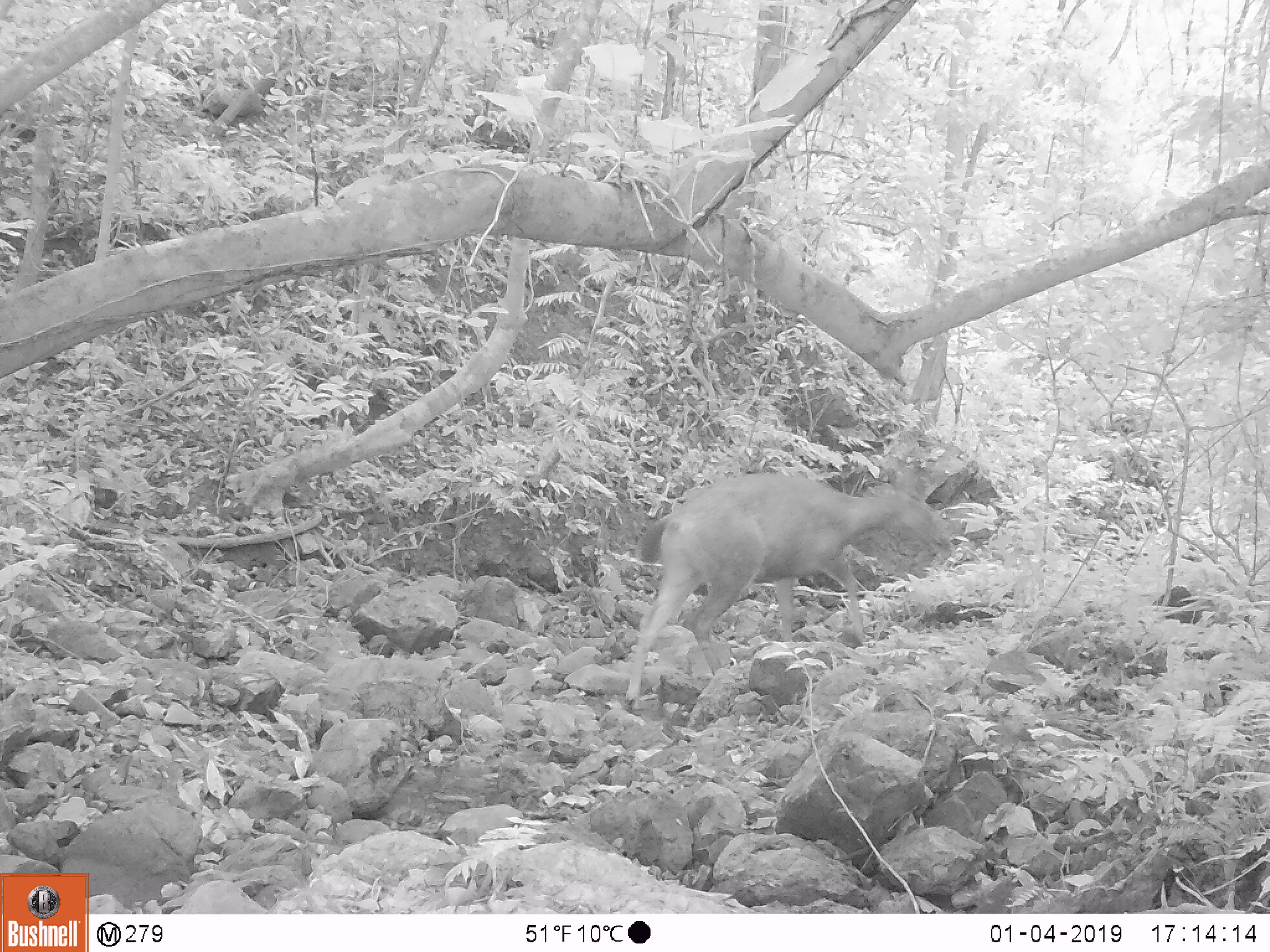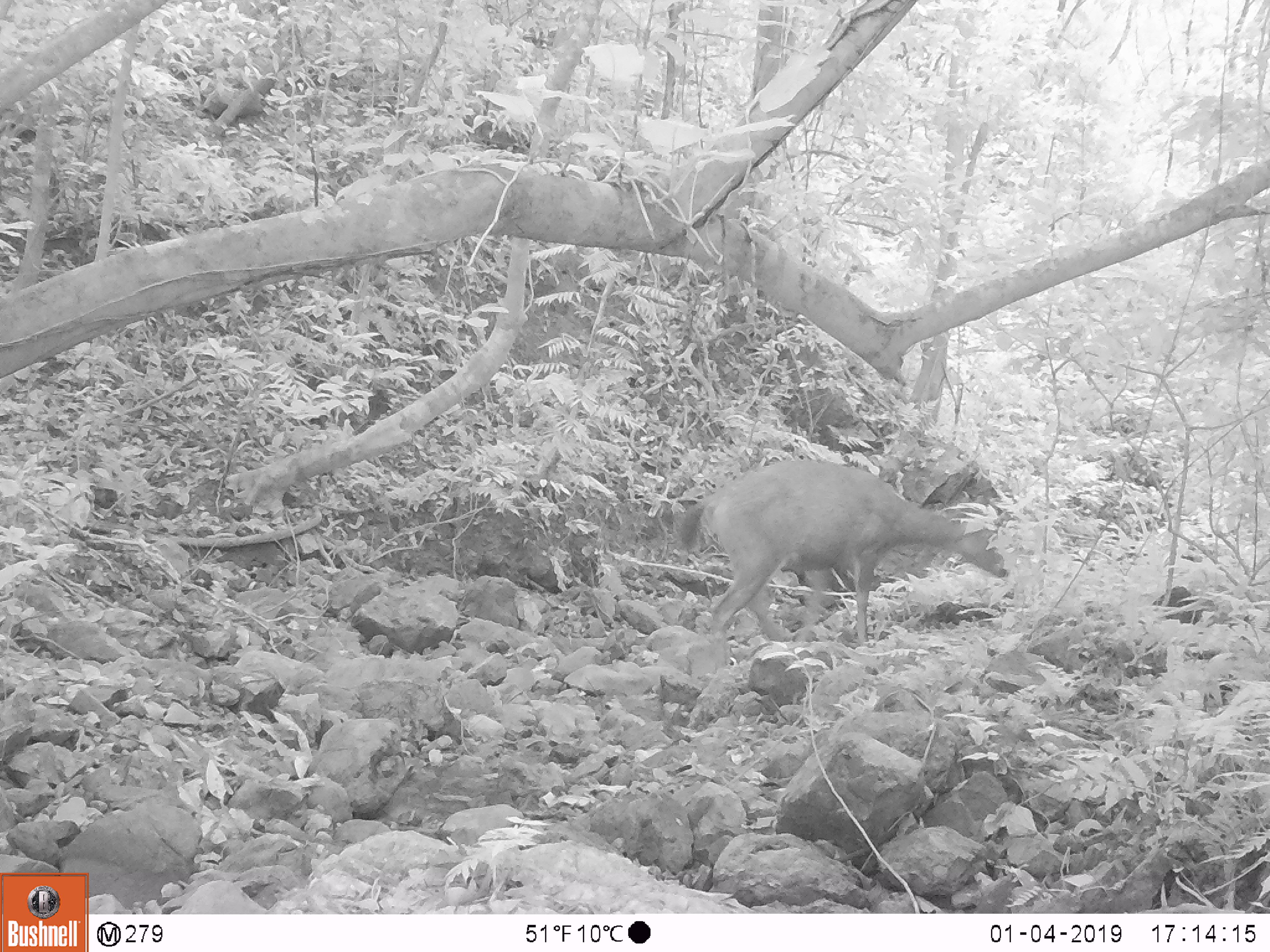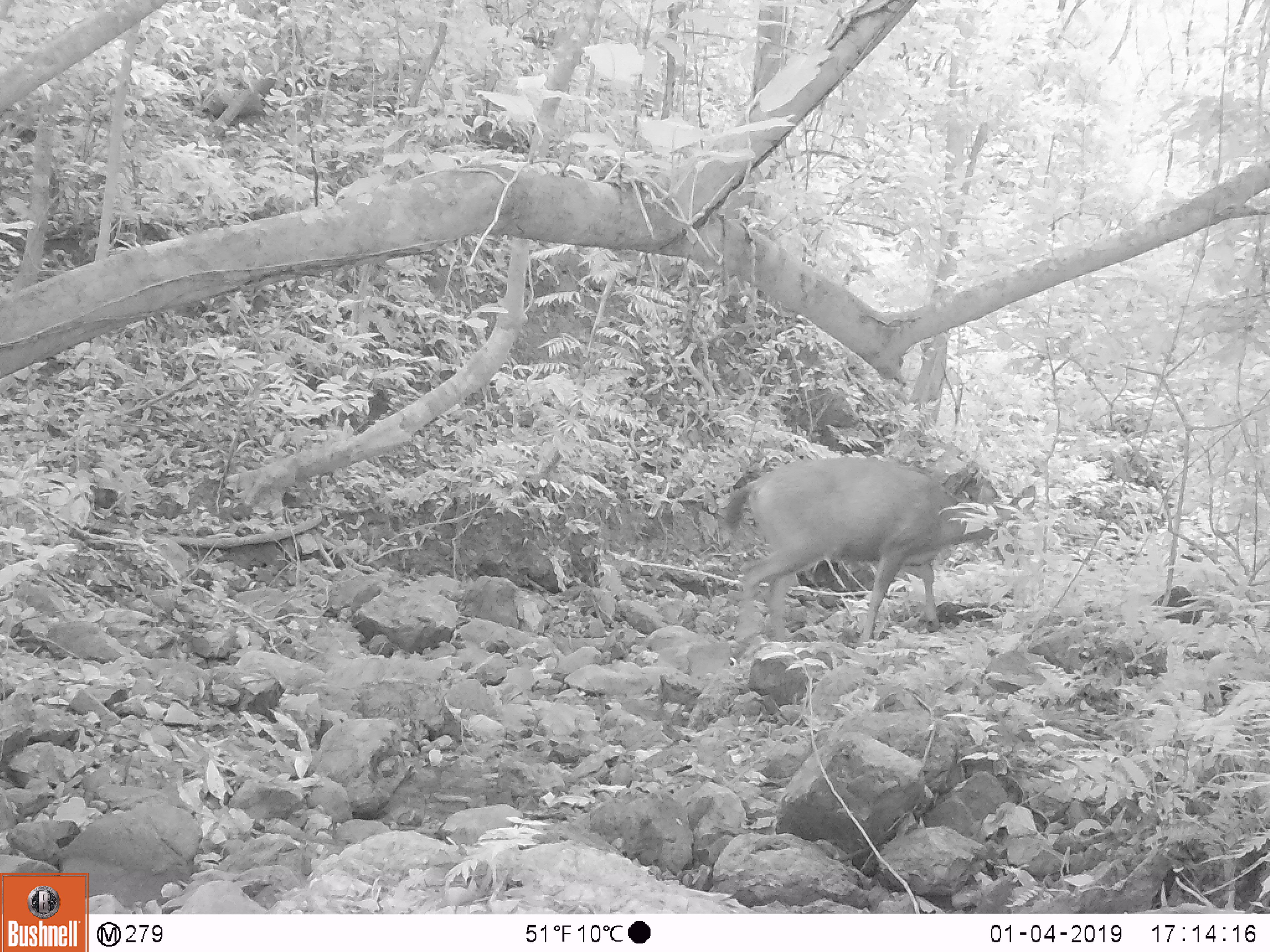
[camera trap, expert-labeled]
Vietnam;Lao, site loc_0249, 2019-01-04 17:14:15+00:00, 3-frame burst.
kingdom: Animalia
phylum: Chordata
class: Mammalia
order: Artiodactyla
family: Cervidae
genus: Rusa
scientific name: Rusa unicolor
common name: sambar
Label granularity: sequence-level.